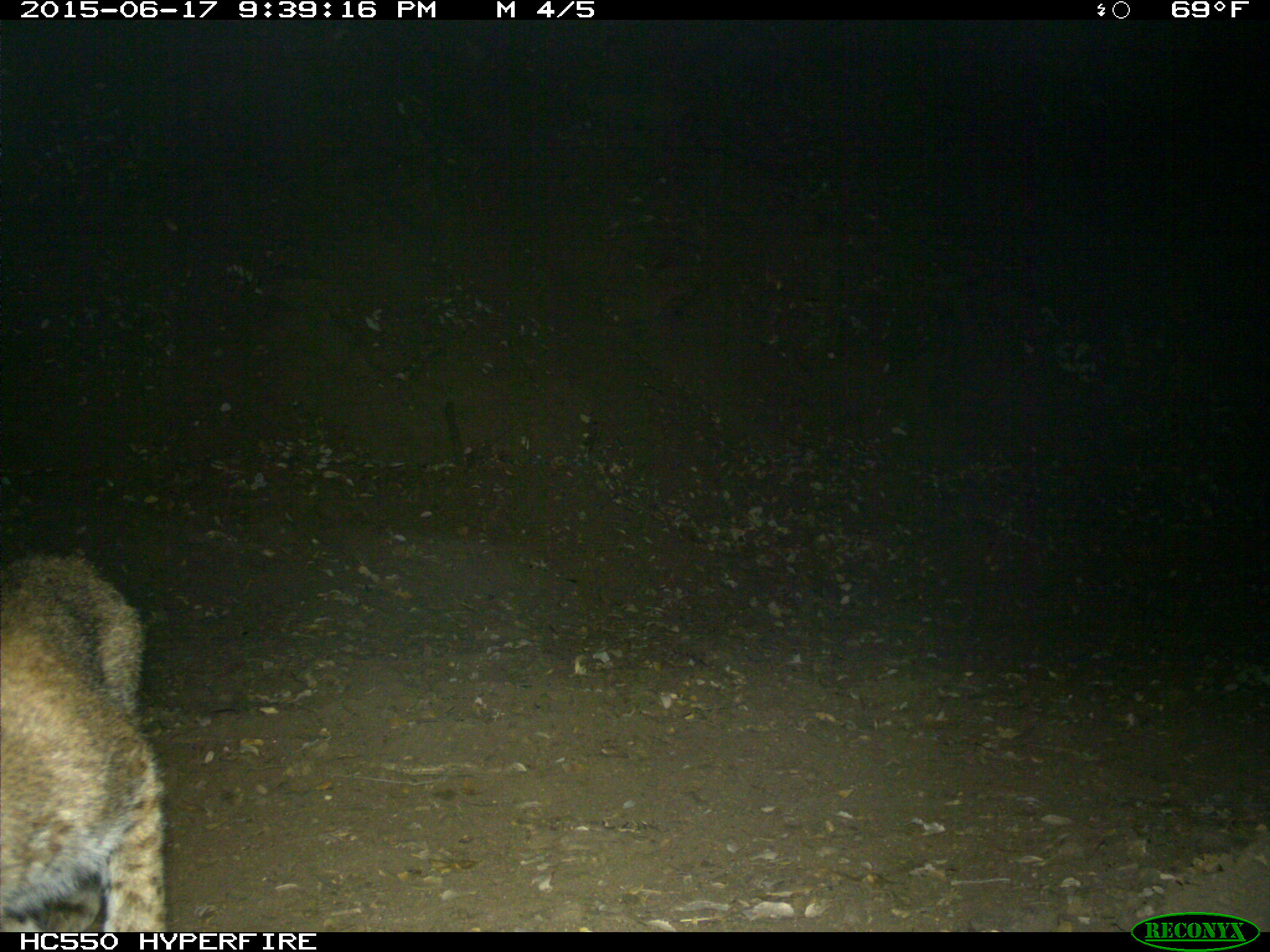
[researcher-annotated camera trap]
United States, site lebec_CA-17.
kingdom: Animalia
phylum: Chordata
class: Mammalia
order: Carnivora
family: Felidae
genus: Lynx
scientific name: Lynx rufus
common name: bobcat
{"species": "Lynx rufus (bobcat)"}